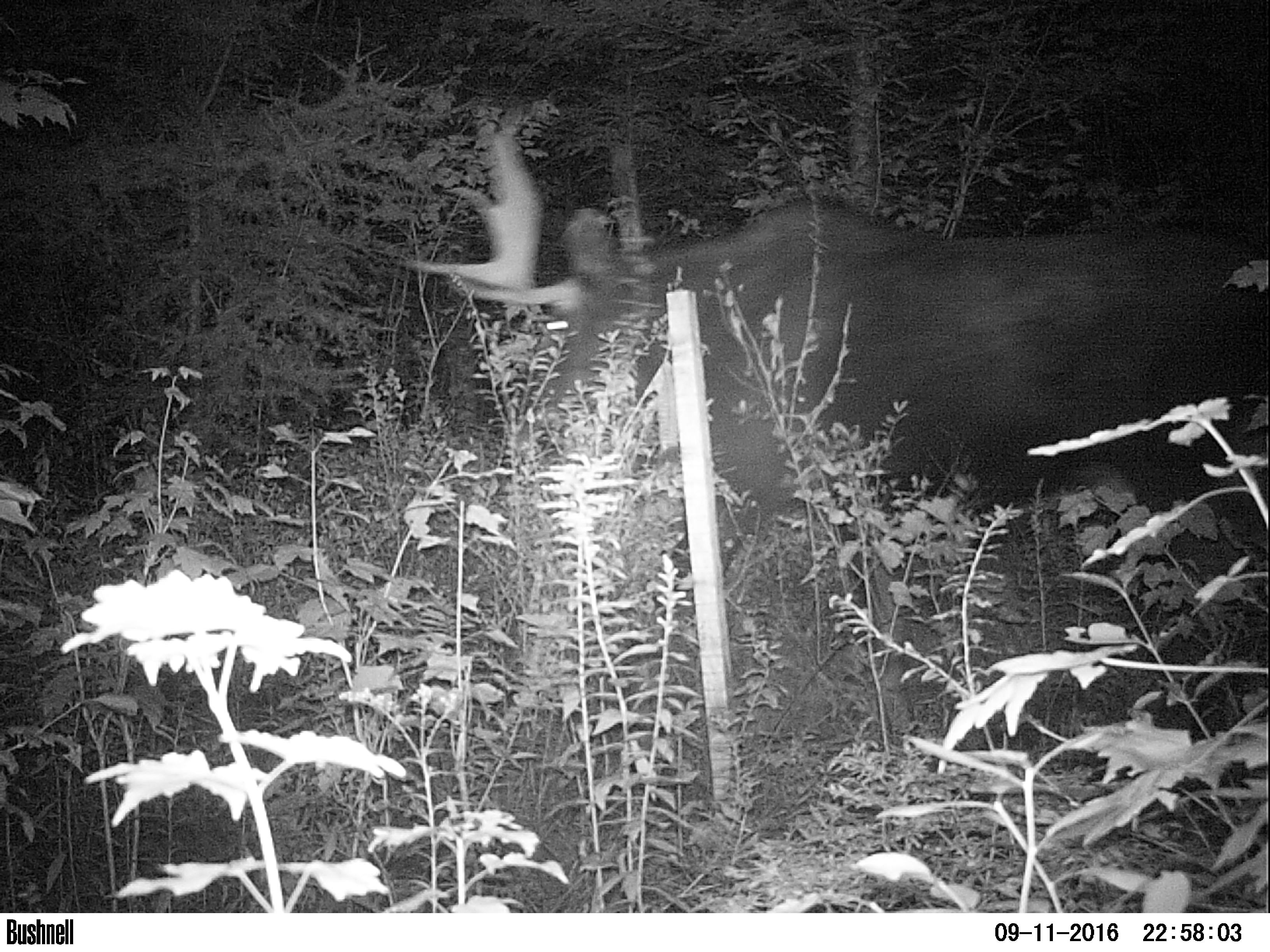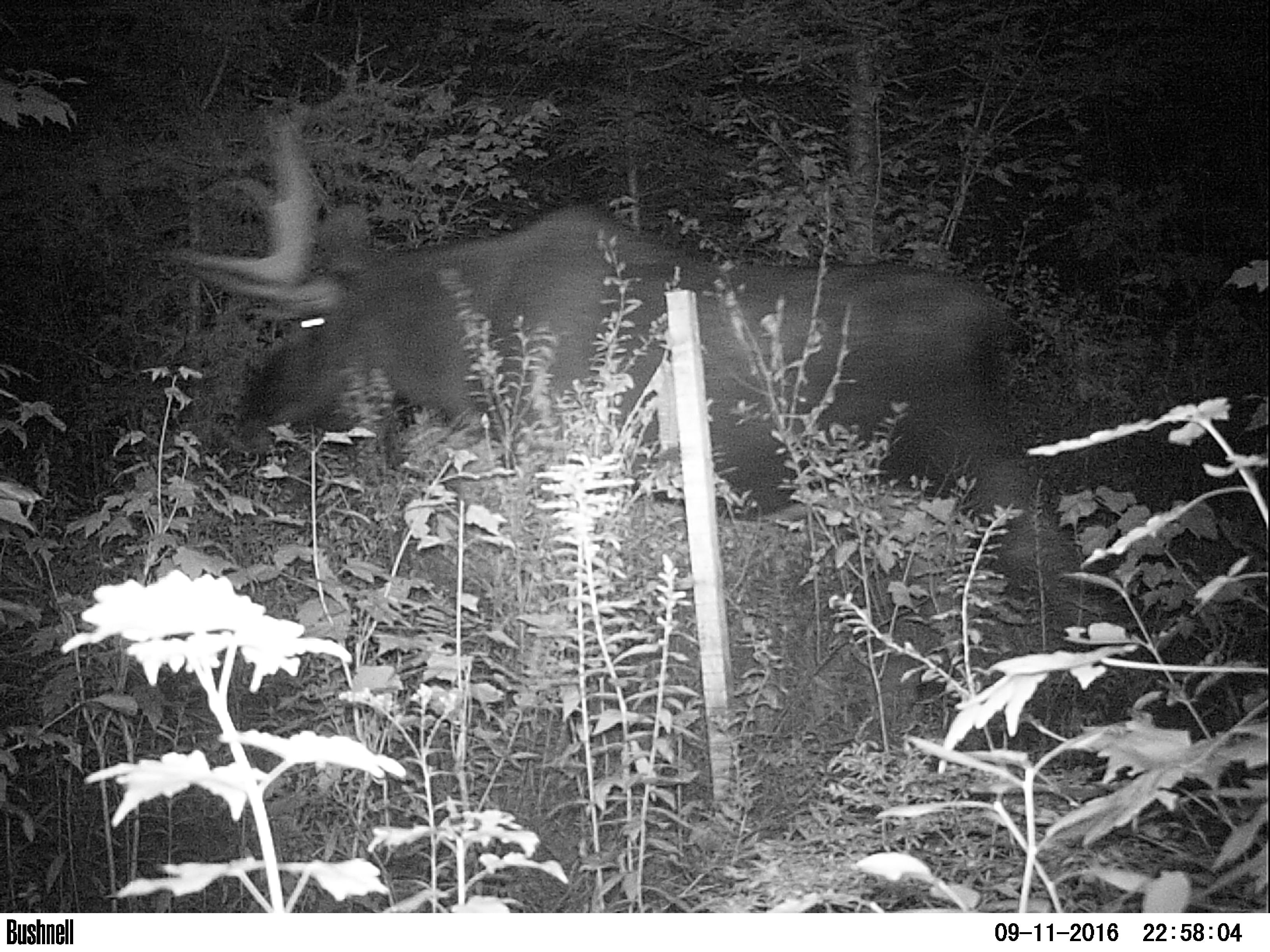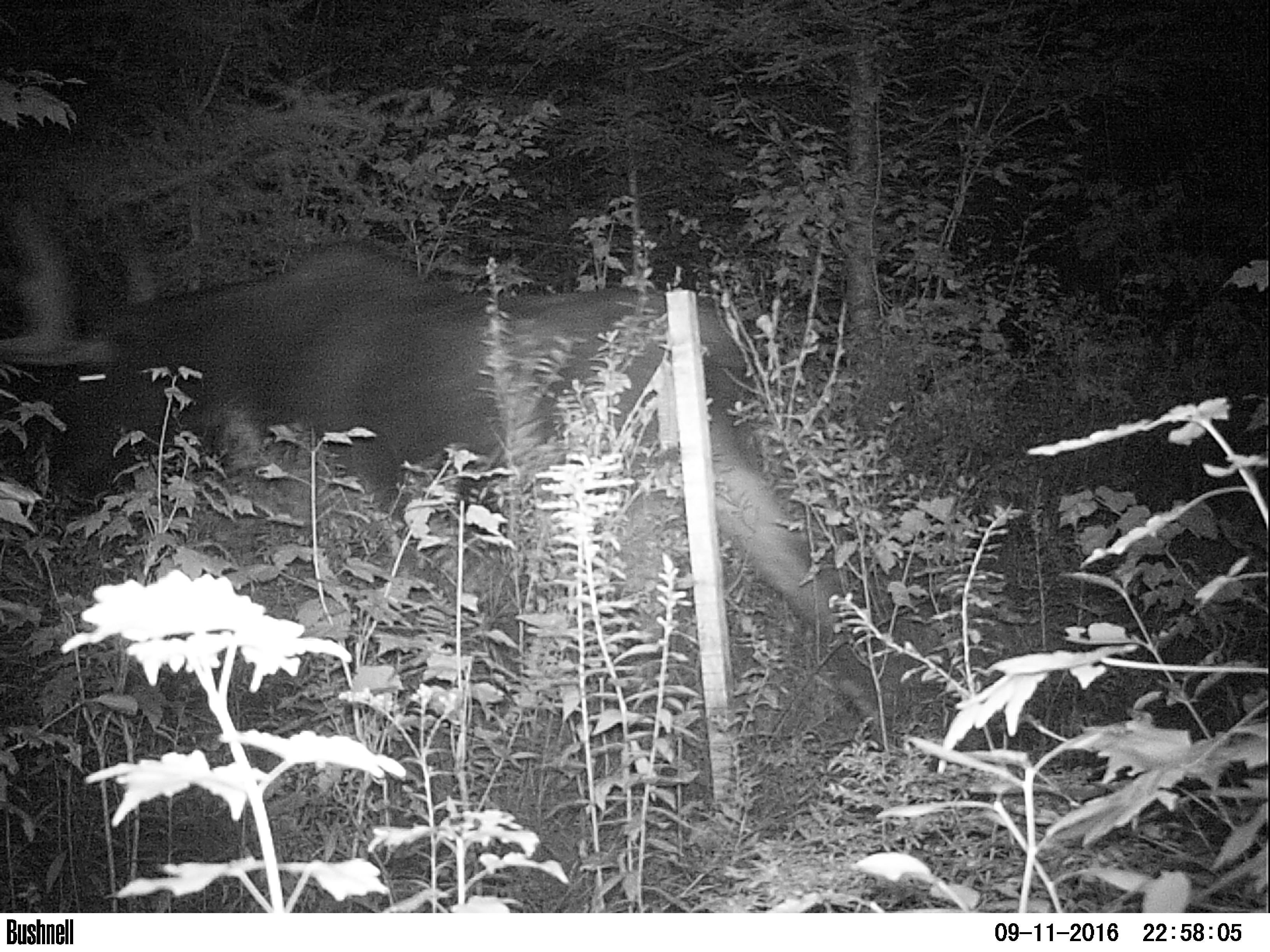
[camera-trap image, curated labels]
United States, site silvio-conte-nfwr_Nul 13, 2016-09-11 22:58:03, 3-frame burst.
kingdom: Animalia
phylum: Chordata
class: Mammalia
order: Artiodactyla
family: Cervidae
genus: Alces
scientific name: Alces alces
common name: moose